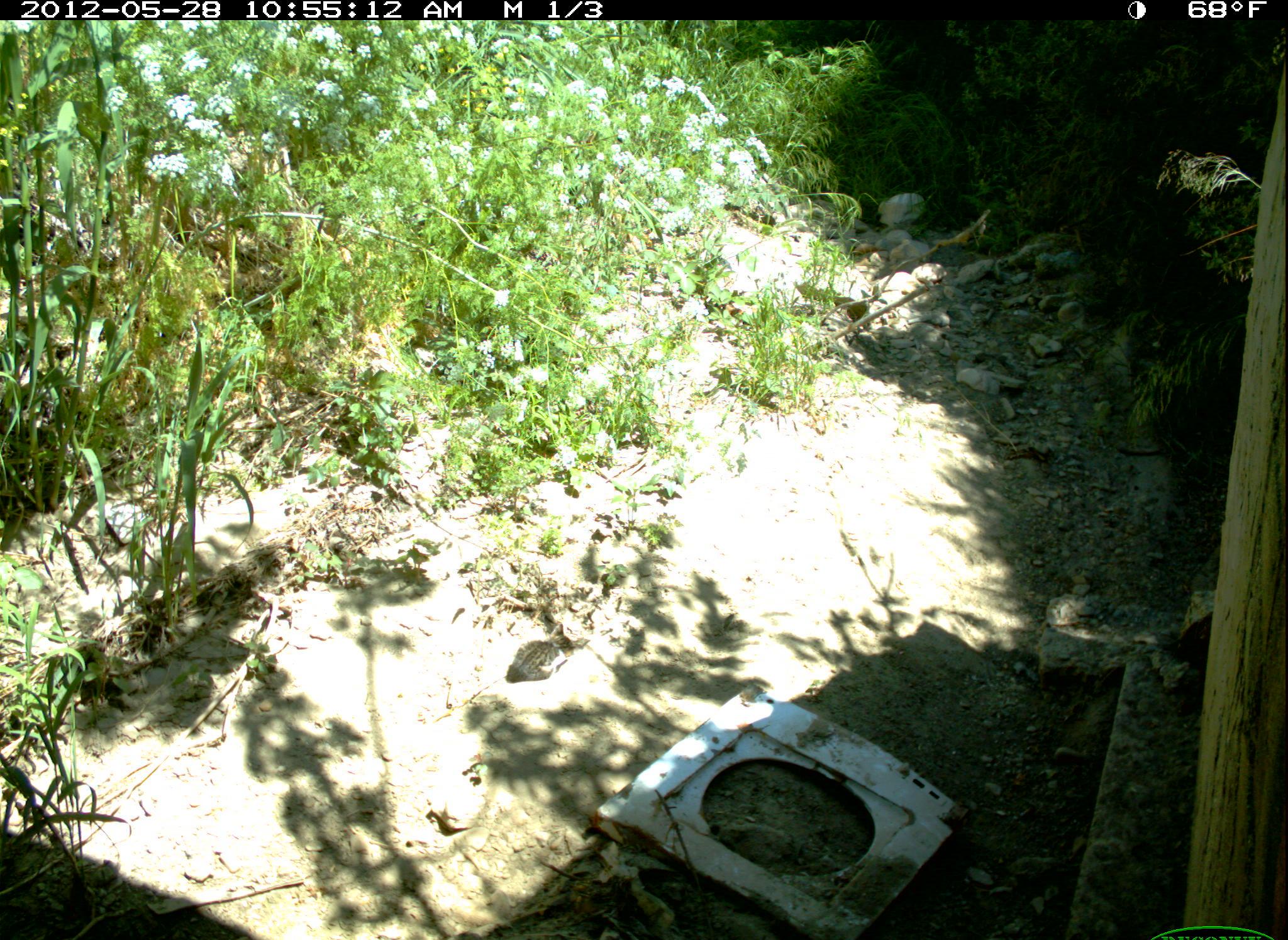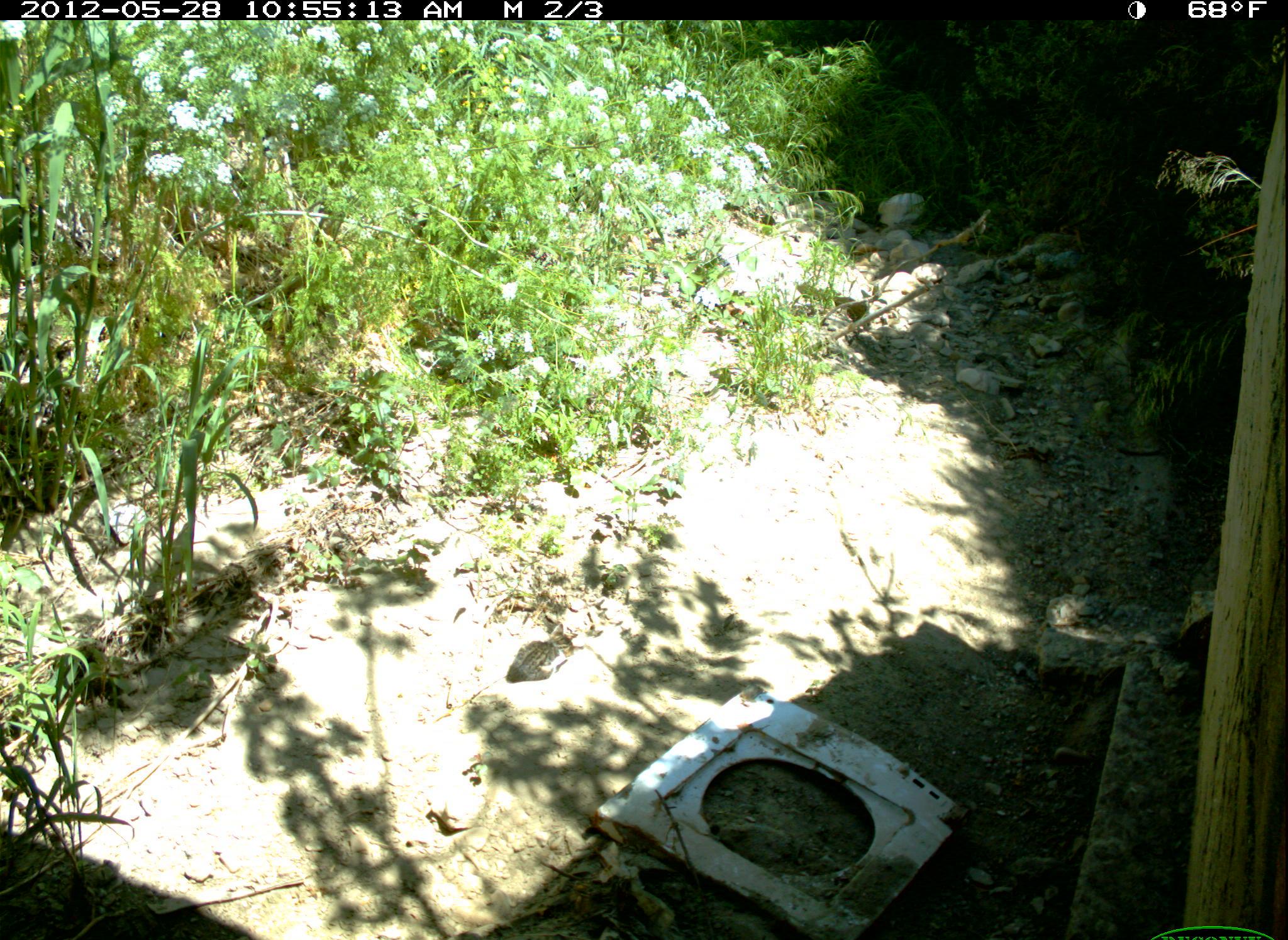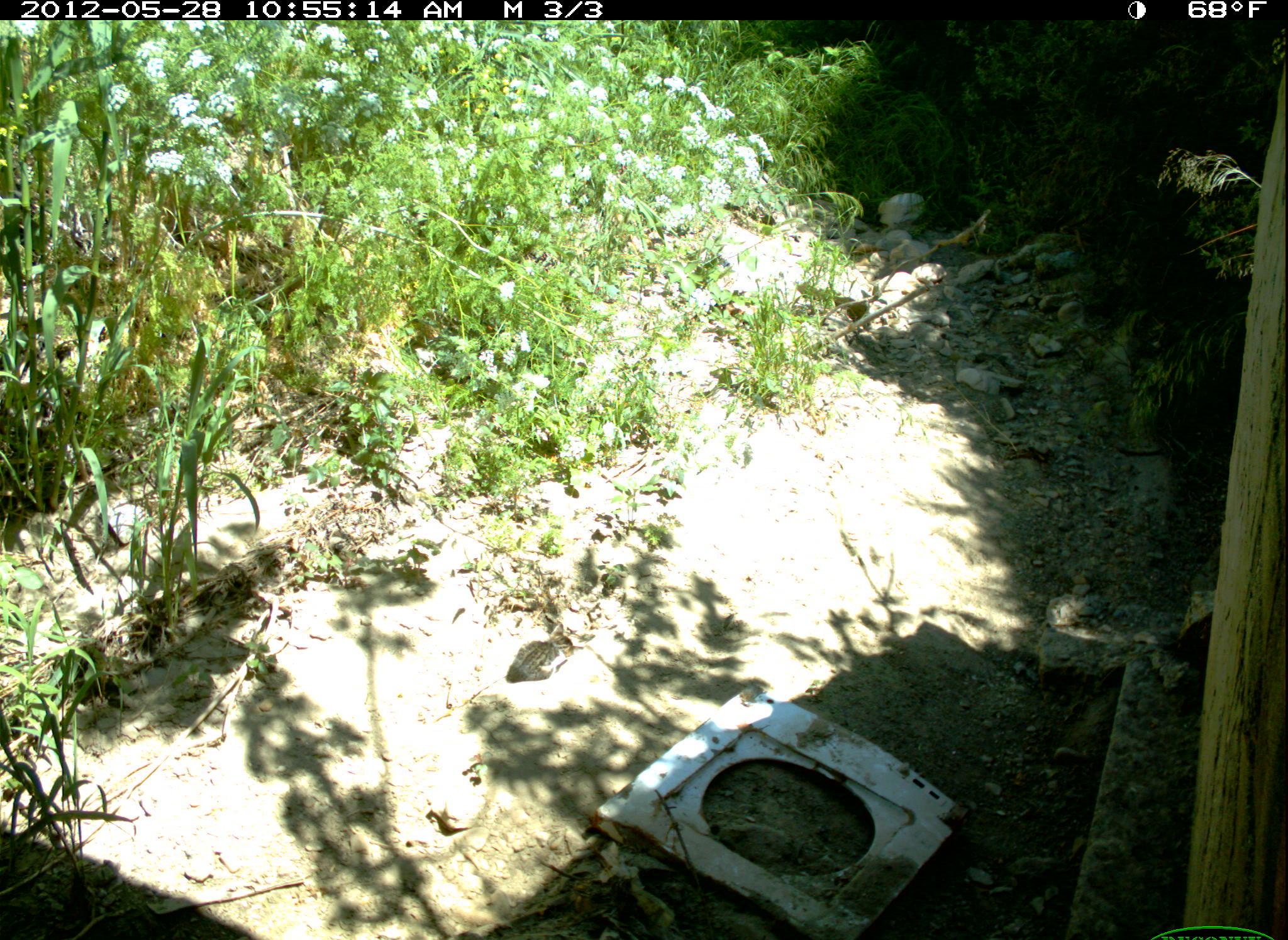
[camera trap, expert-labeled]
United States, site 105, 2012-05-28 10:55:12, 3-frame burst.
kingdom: Animalia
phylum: Chordata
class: Mammalia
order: Carnivora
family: Felidae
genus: Felis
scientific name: Felis catus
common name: cat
Cat (Felis catus).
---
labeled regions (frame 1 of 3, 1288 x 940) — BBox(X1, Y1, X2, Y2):
cat: BBox(502, 617, 586, 691)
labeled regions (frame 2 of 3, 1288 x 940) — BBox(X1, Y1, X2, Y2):
cat: BBox(497, 606, 589, 726)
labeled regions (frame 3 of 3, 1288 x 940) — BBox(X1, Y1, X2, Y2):
cat: BBox(501, 601, 599, 702)